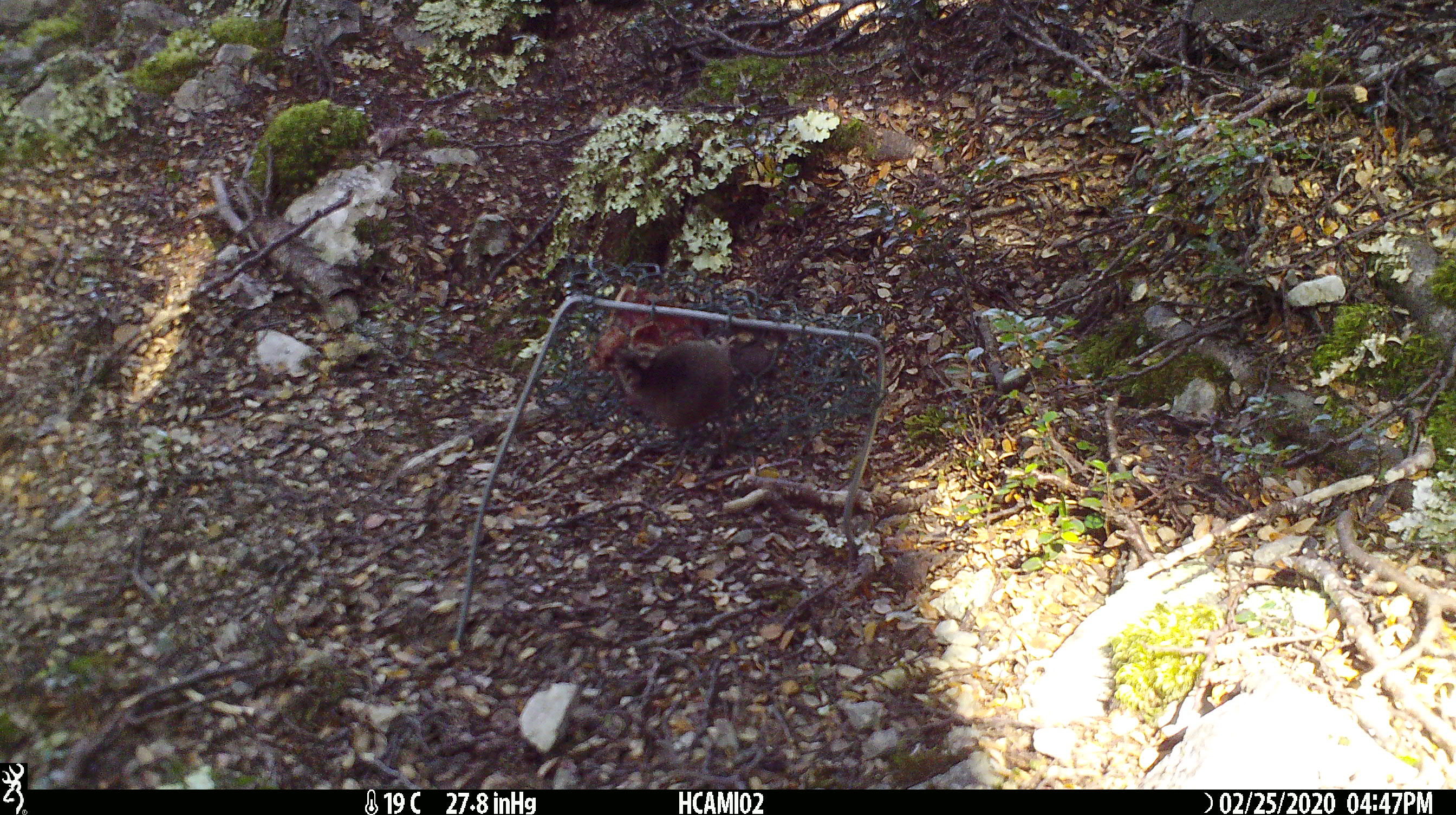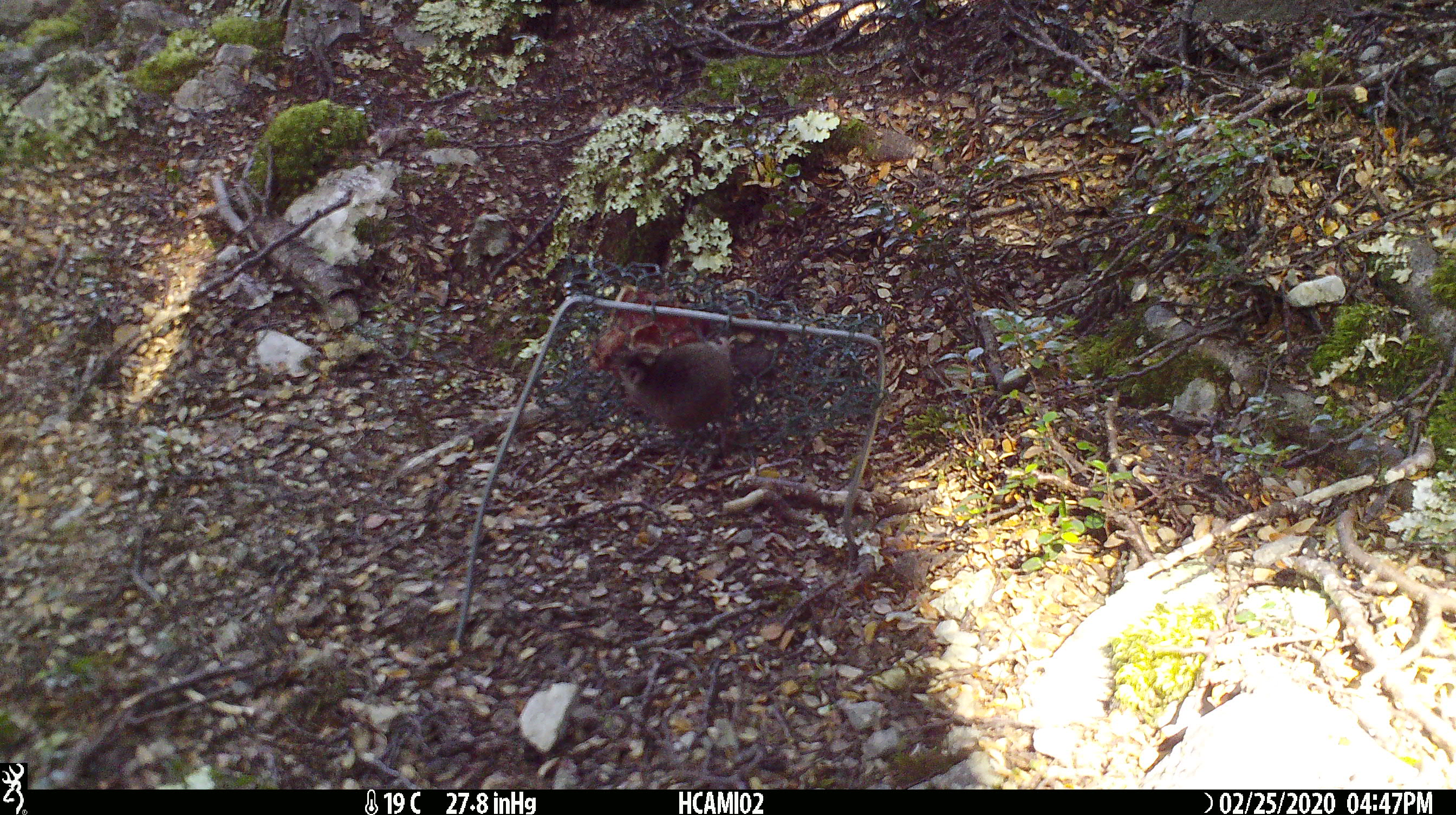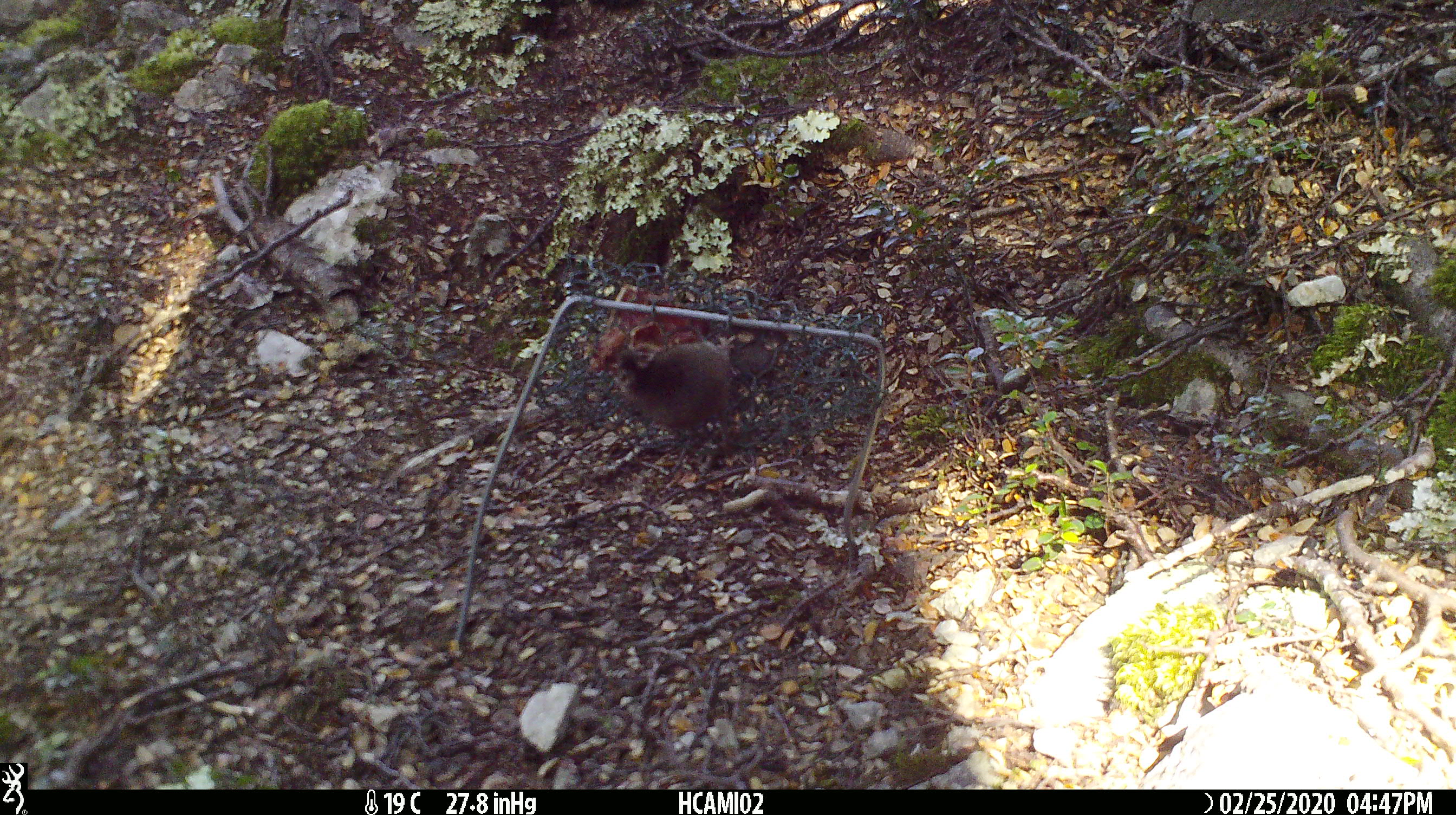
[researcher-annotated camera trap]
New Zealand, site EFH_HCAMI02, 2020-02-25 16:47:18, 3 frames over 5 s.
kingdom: Animalia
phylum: Chordata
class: Mammalia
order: Rodentia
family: Muridae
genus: Mus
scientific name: Mus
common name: mouse